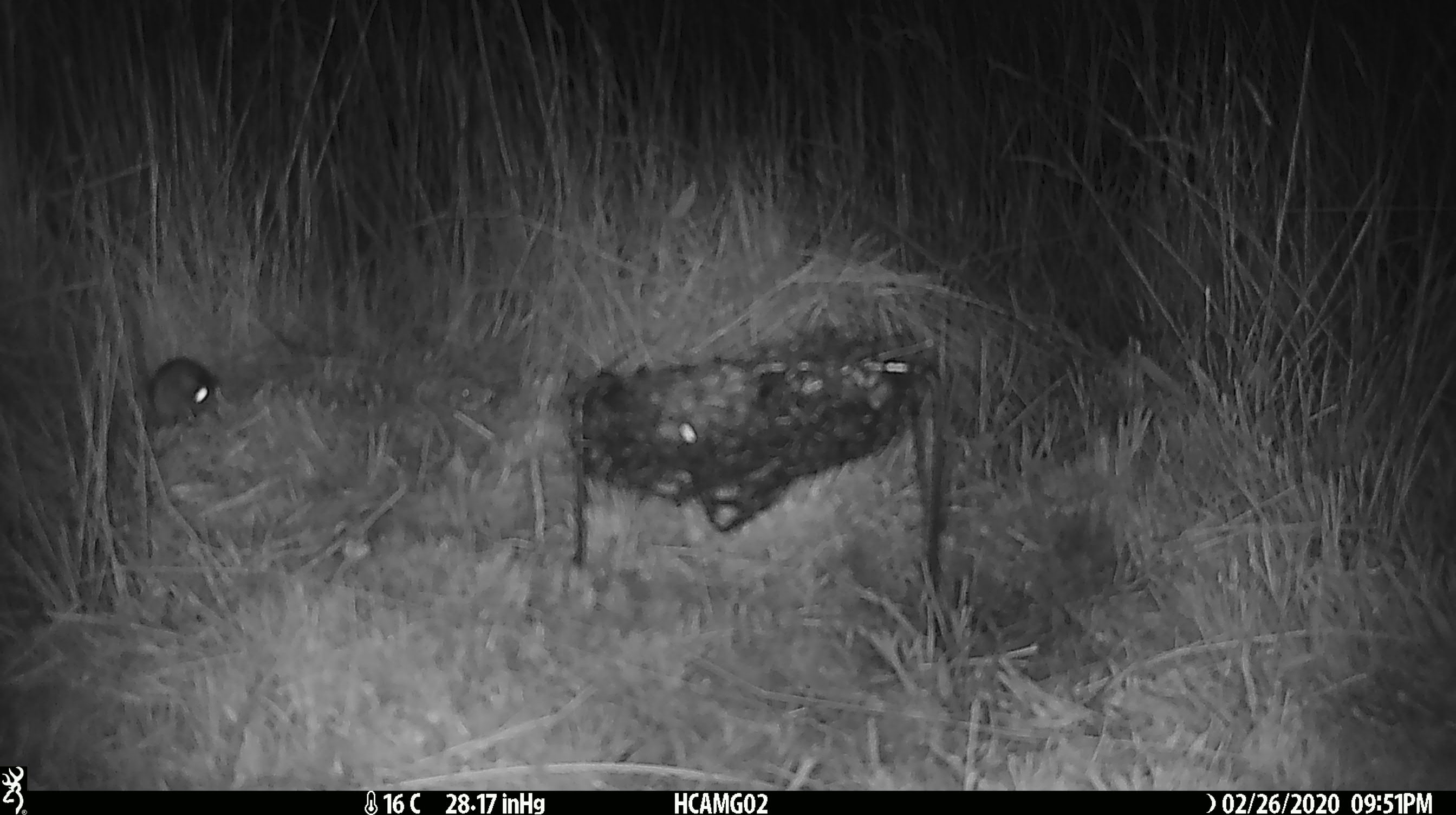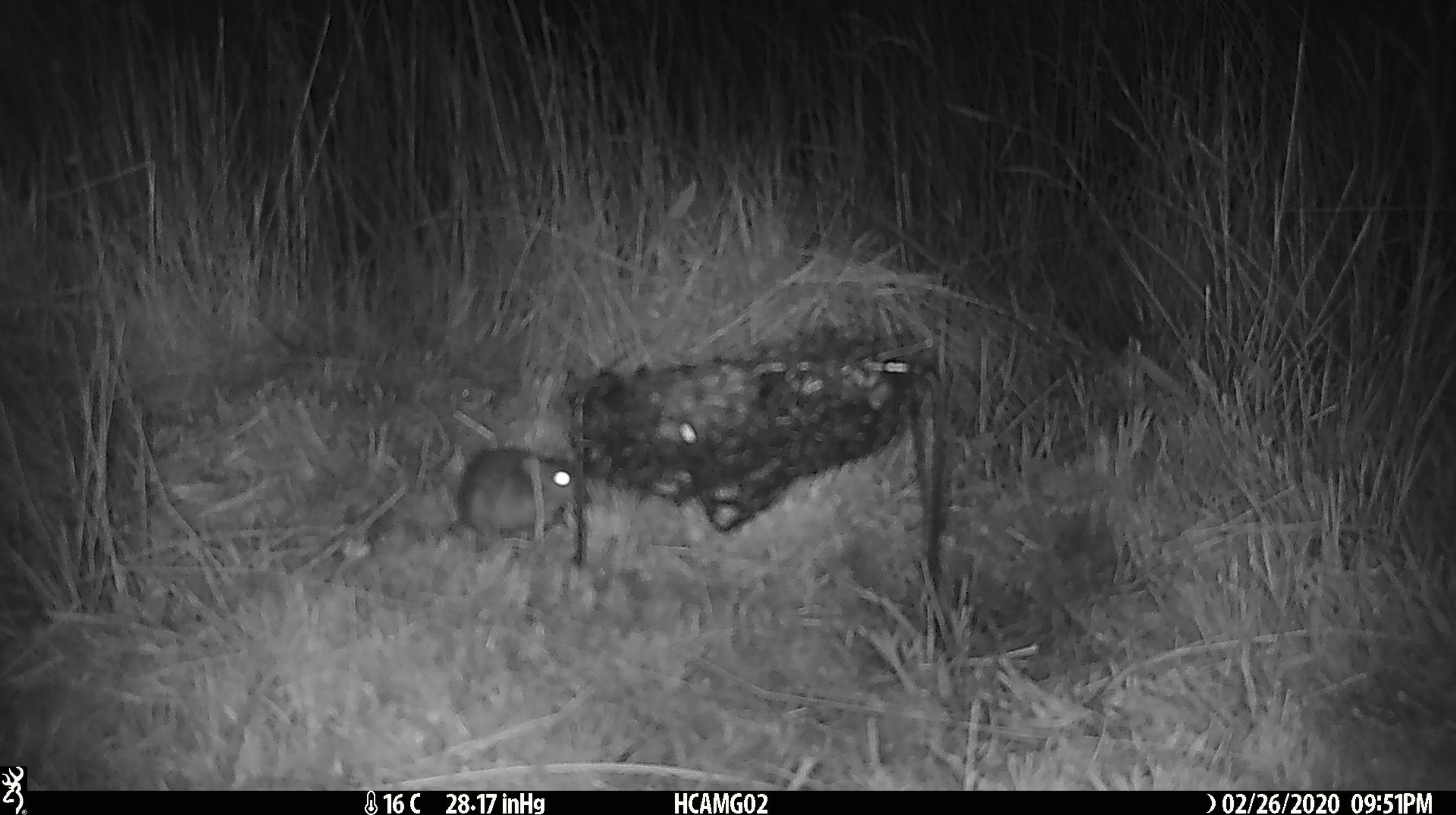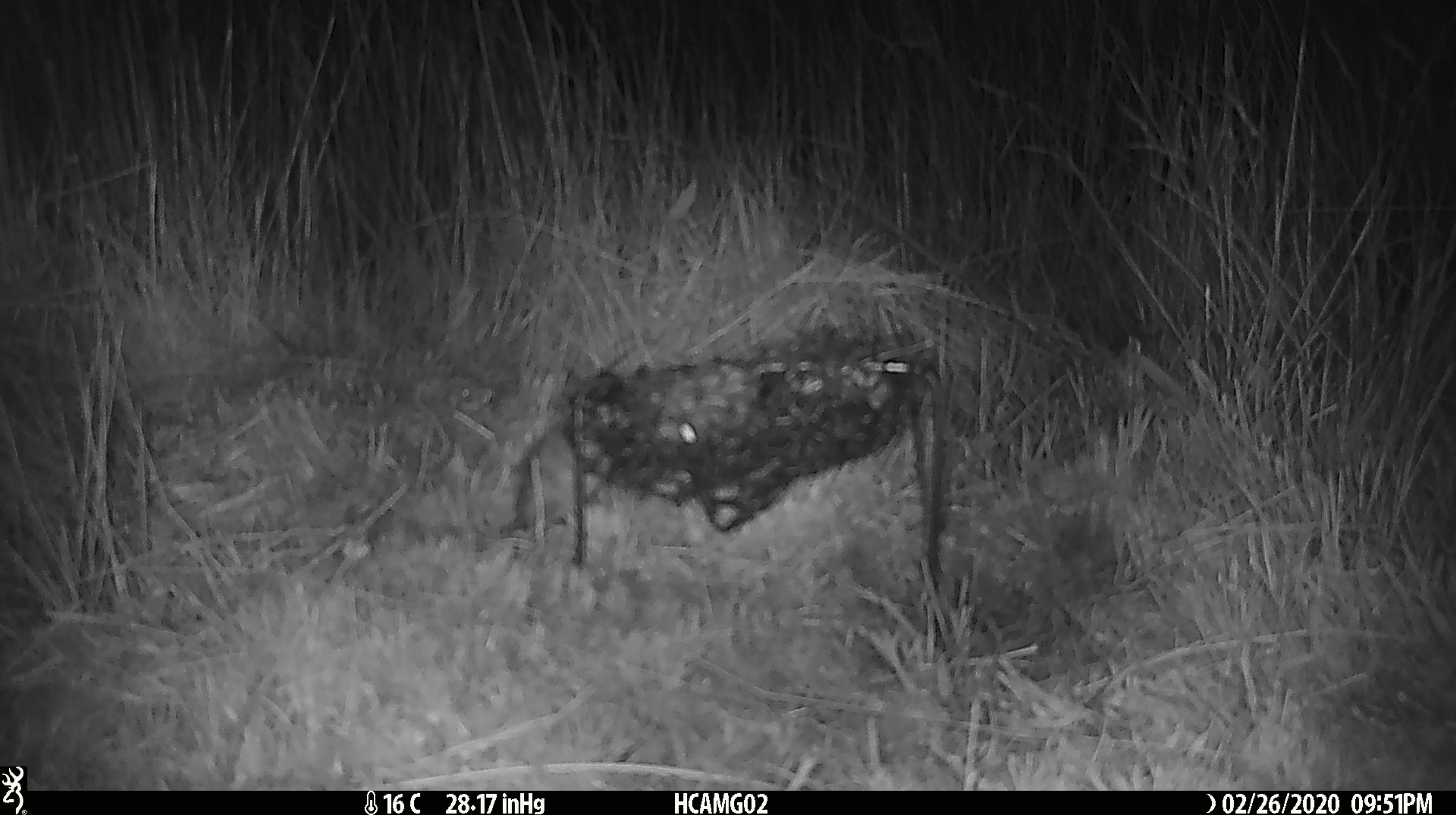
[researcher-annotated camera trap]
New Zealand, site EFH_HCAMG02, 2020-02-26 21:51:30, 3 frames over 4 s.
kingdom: Animalia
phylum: Chordata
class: Mammalia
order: Rodentia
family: Muridae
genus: Mus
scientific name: Mus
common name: mouse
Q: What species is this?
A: Mouse (Mus).